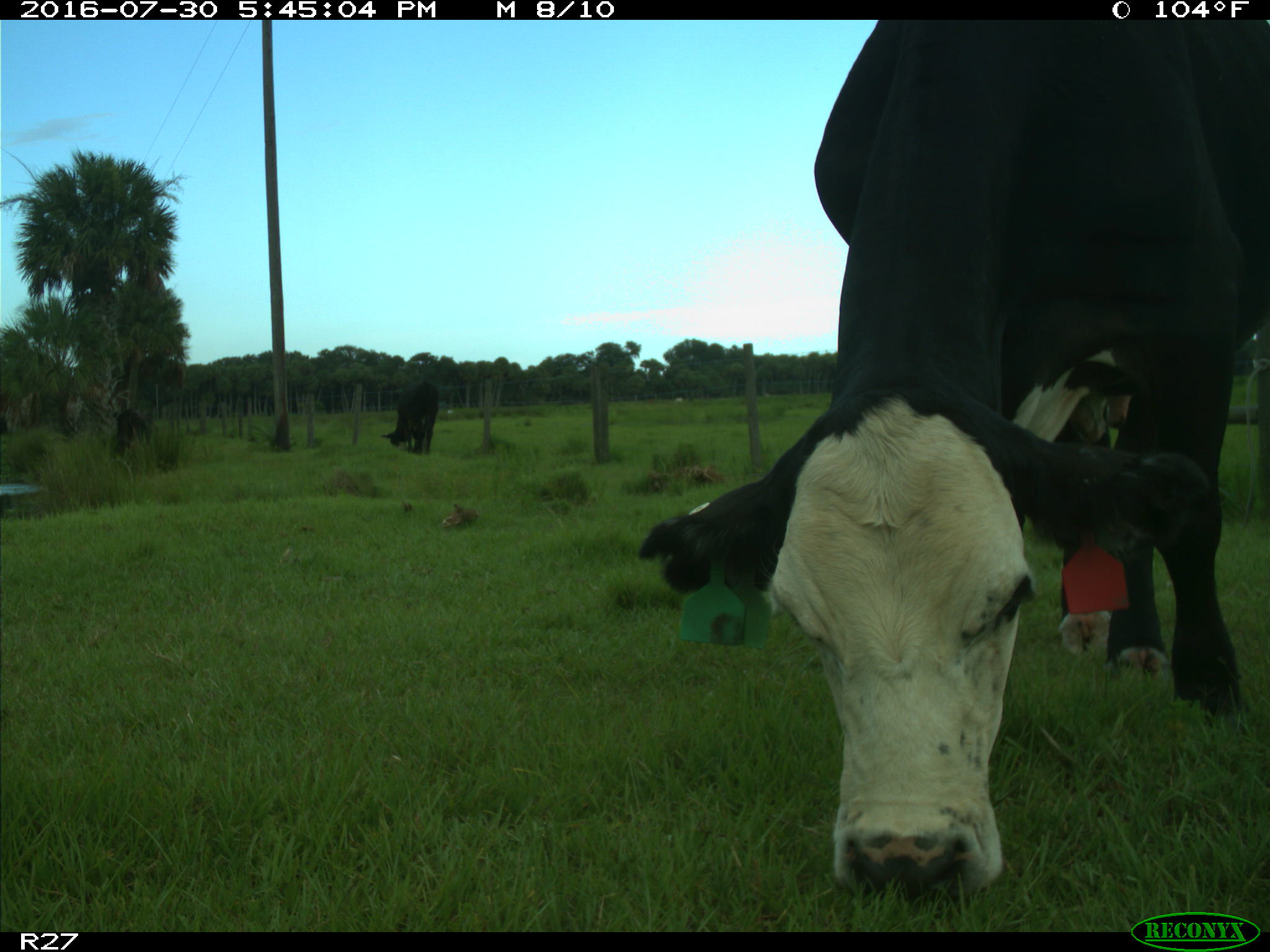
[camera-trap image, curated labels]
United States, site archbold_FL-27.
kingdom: Animalia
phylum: Chordata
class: Mammalia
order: Artiodactyla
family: Bovidae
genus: Bos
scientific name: Bos taurus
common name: domestic cow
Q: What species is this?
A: Bos taurus (domestic cow).